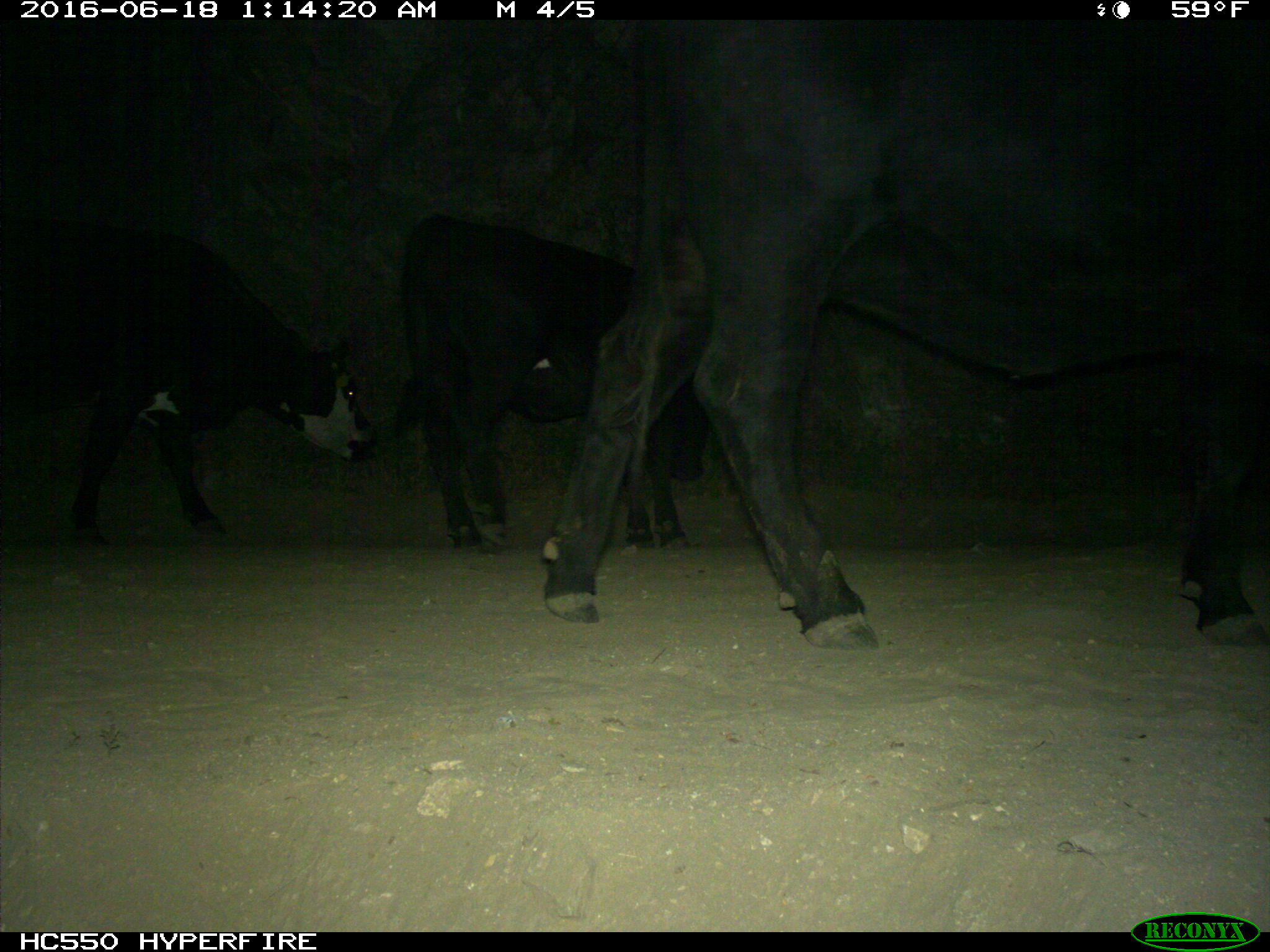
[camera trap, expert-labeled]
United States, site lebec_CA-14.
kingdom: Animalia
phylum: Chordata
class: Mammalia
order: Artiodactyla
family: Bovidae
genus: Bos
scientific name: Bos taurus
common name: domestic cow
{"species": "Bos taurus (domestic cow)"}